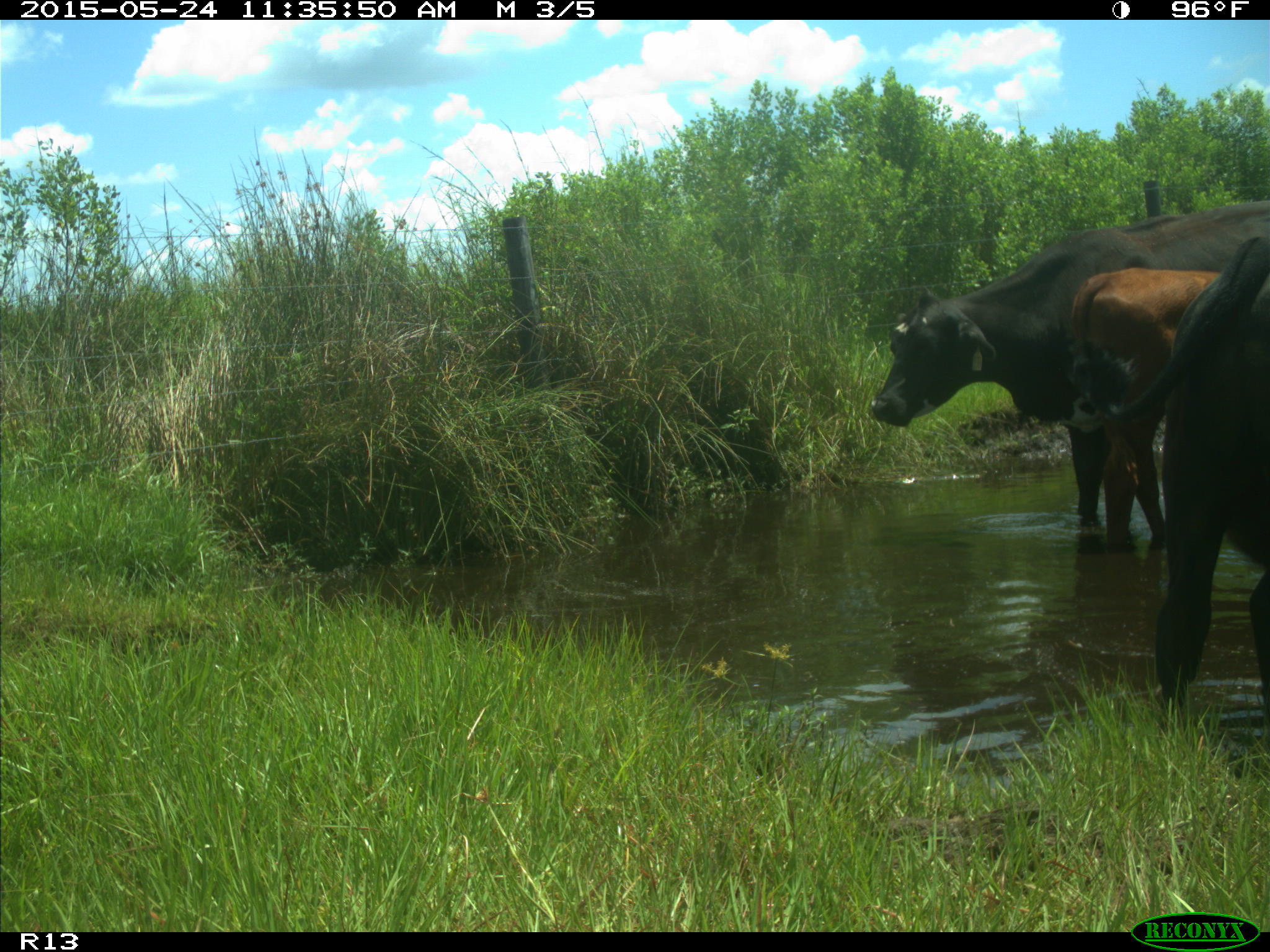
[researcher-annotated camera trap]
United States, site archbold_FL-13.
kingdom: Animalia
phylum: Chordata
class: Mammalia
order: Artiodactyla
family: Bovidae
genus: Bos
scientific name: Bos taurus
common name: domestic cow